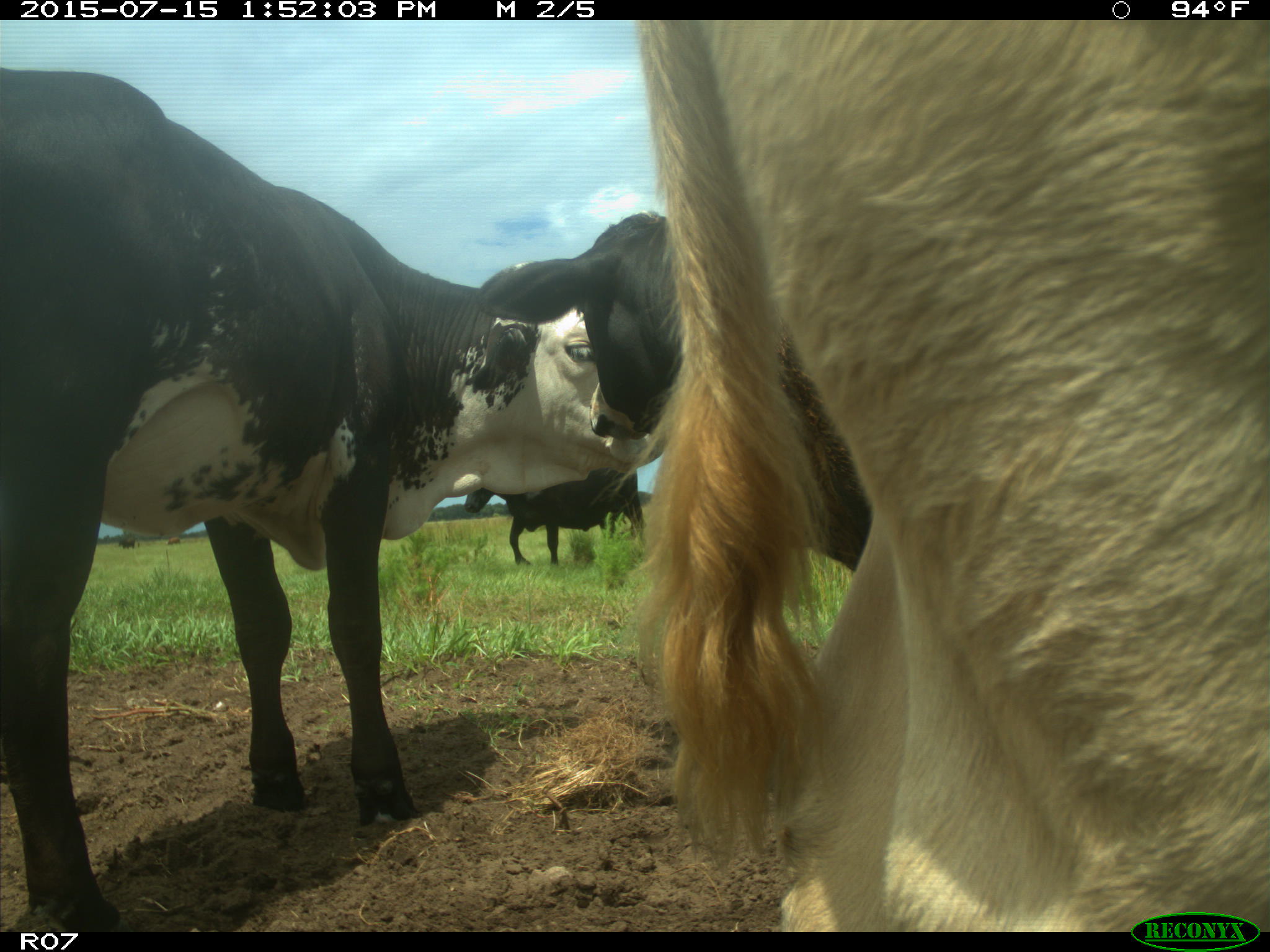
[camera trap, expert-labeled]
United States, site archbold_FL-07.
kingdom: Animalia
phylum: Chordata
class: Mammalia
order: Artiodactyla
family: Bovidae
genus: Bos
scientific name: Bos taurus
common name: domestic cow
Bos taurus (domestic cow).